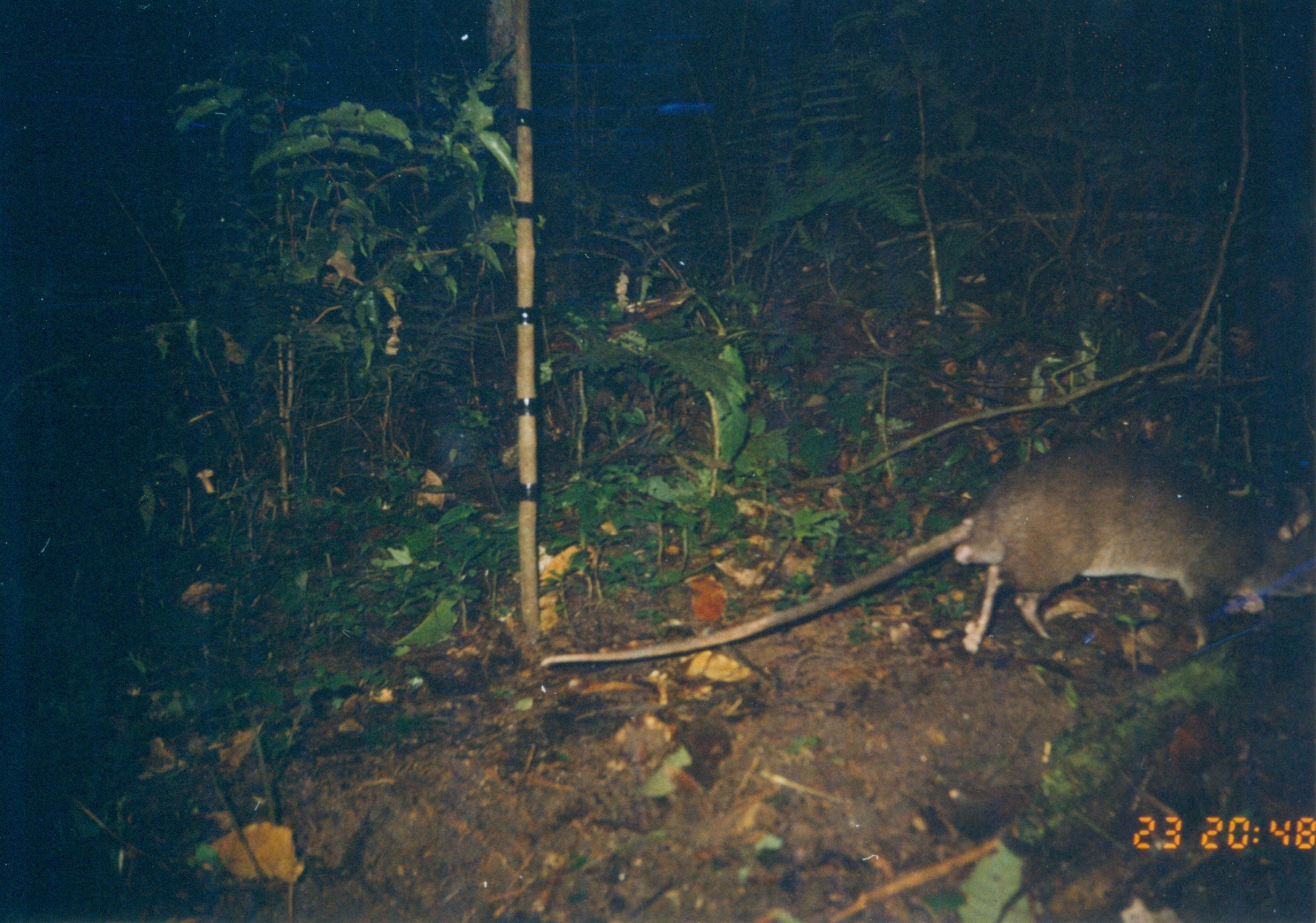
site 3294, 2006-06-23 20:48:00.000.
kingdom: Animalia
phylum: Chordata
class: Mammalia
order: Rodentia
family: Nesomyidae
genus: Cricetomys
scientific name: Cricetomys gambianus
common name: african giant pouched rat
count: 1